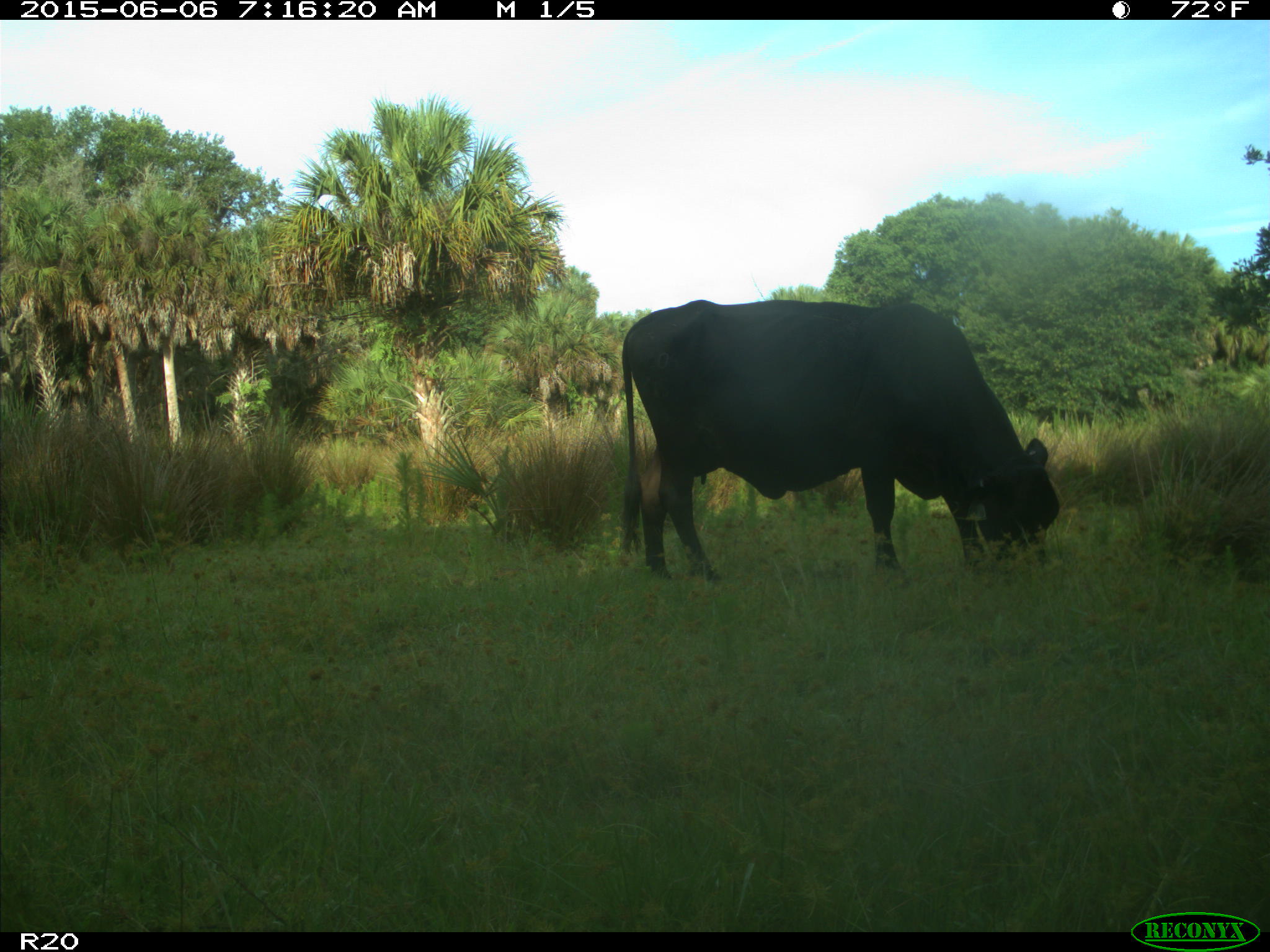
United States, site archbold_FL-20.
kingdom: Animalia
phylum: Chordata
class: Mammalia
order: Artiodactyla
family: Bovidae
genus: Bos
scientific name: Bos taurus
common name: domestic cow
Bos taurus (domestic cow).